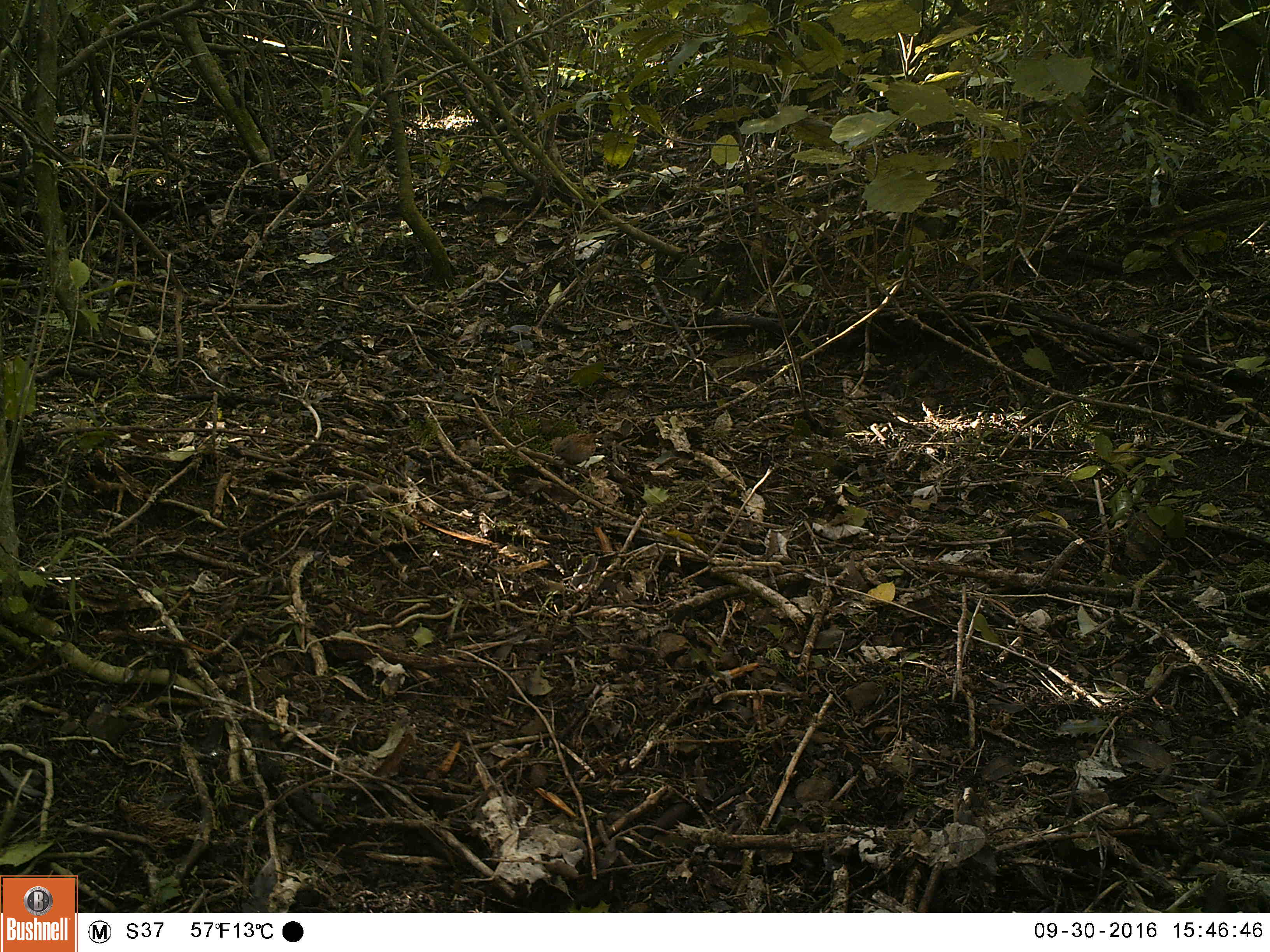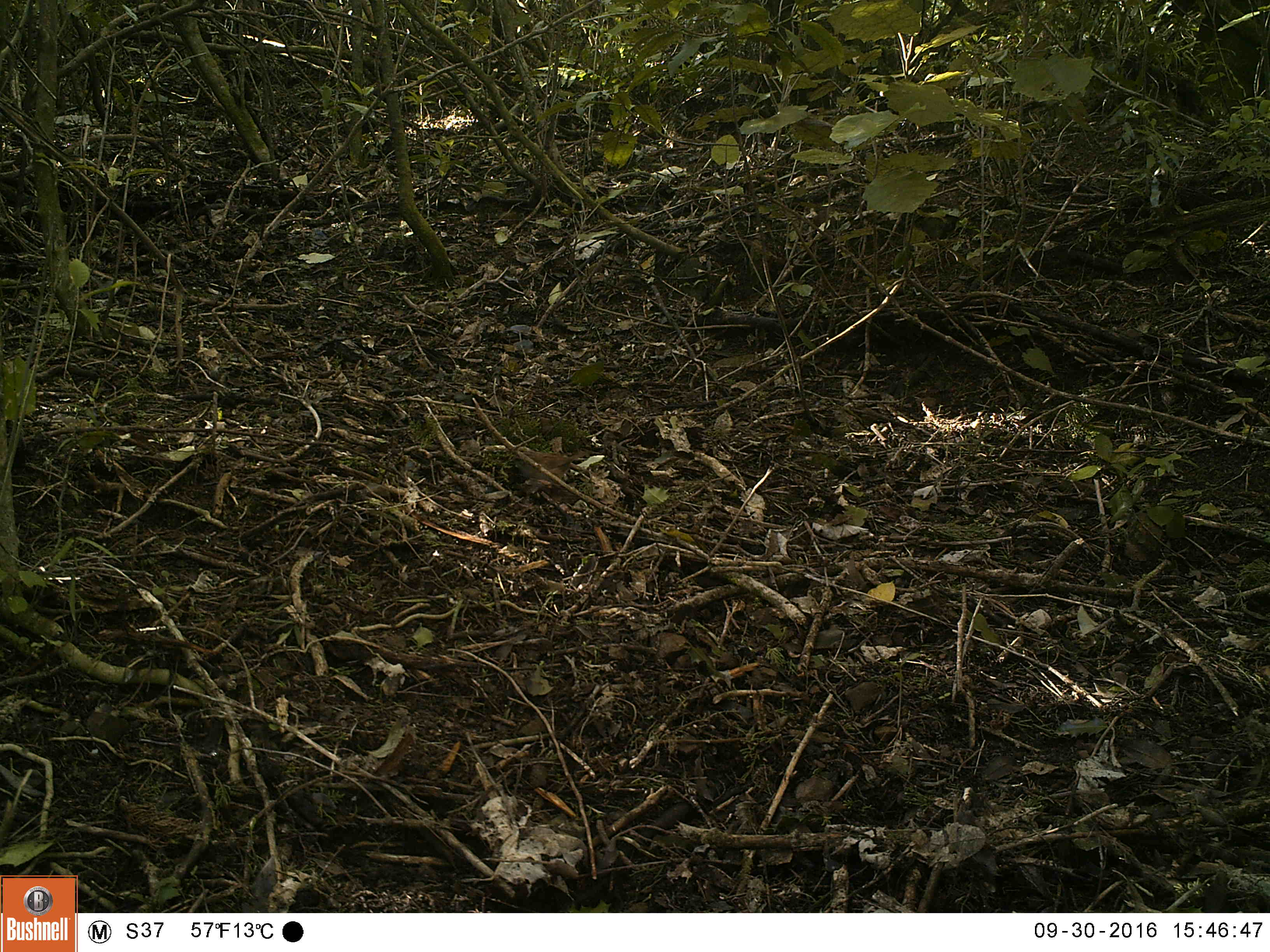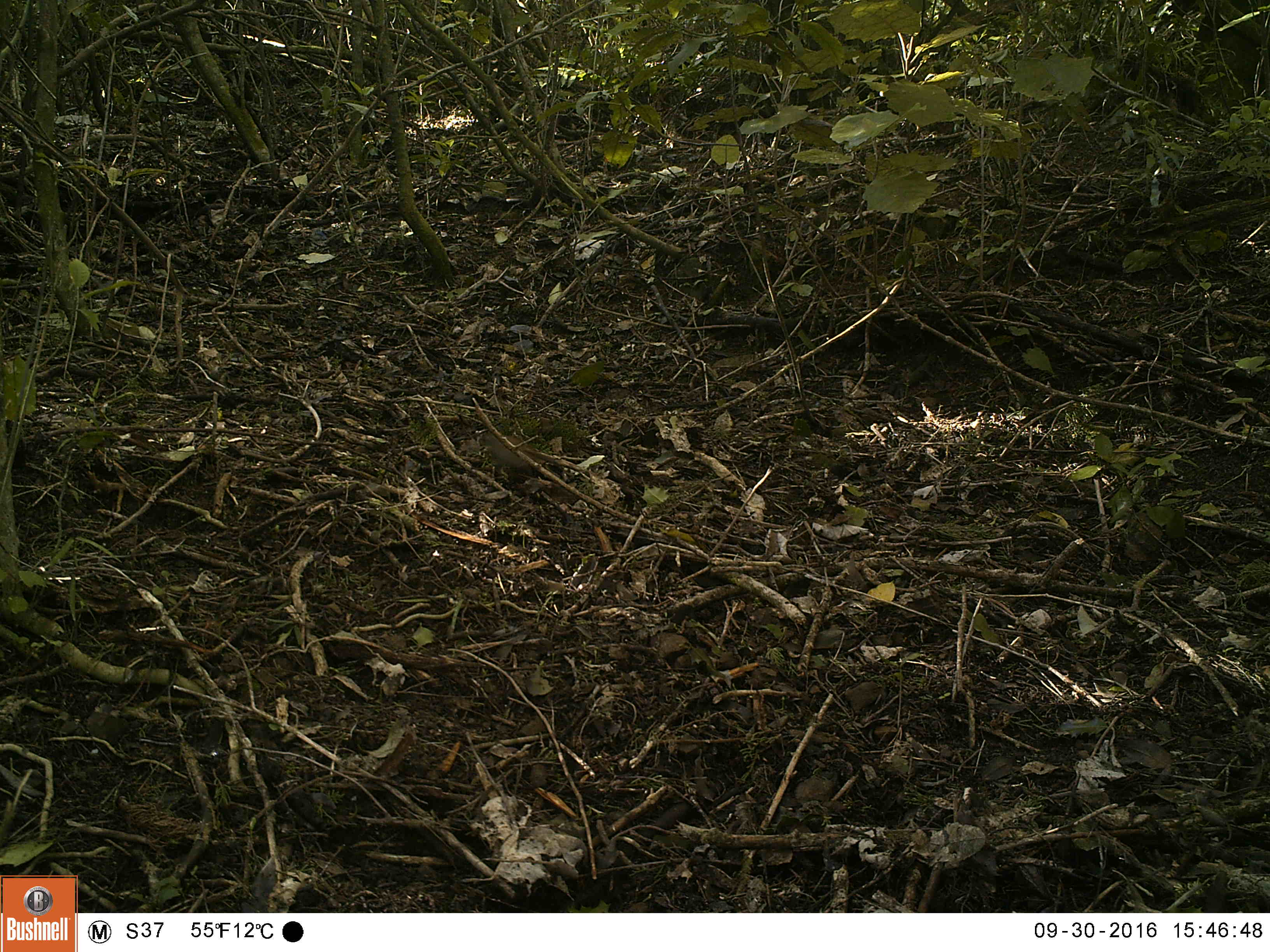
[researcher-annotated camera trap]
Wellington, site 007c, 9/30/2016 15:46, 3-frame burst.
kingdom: Animalia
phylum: Chordata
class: Aves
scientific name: Aves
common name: bird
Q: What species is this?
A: Bird (Aves).